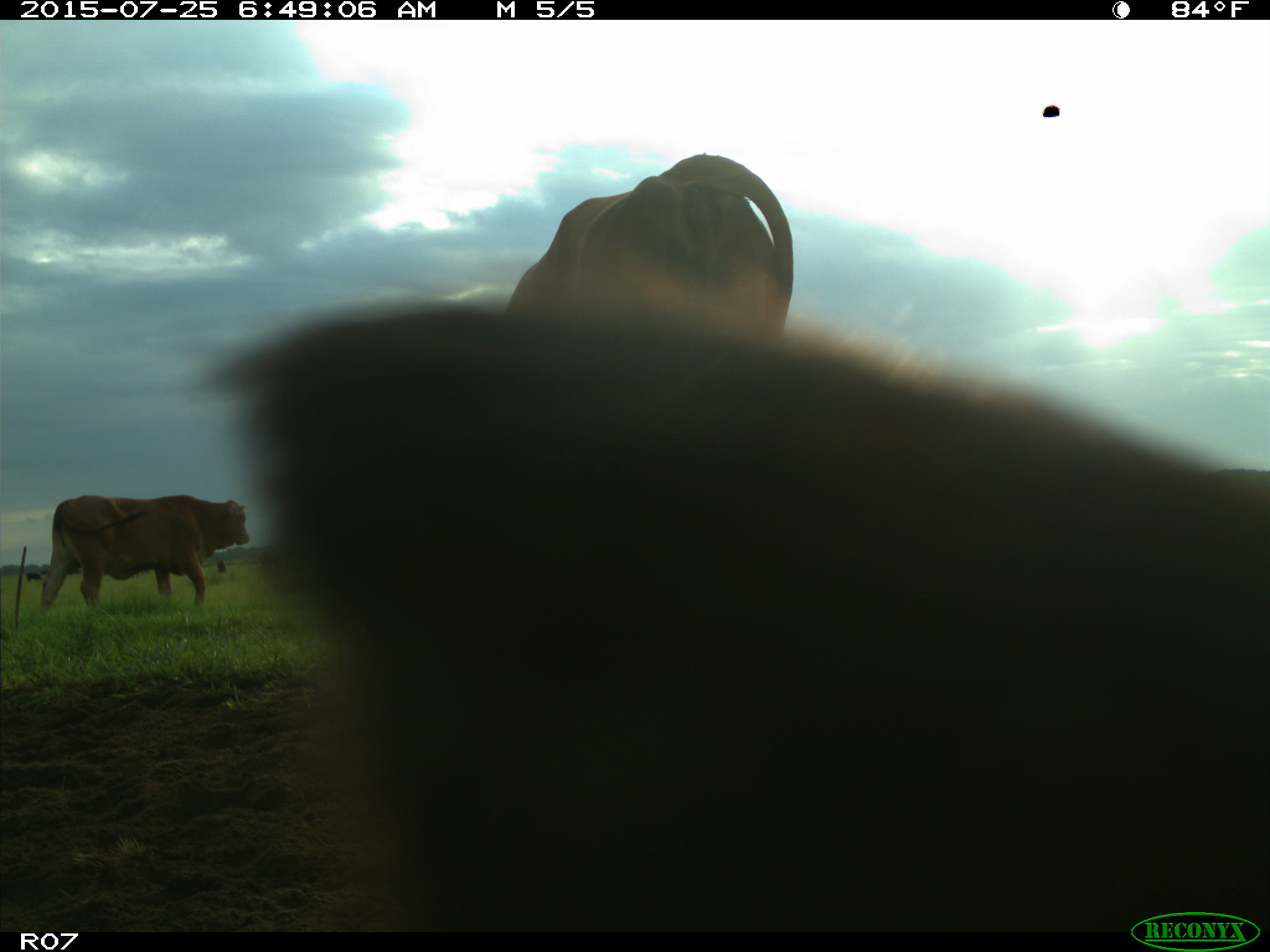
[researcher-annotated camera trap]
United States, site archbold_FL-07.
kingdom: Animalia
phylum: Chordata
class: Mammalia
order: Artiodactyla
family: Bovidae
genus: Bos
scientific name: Bos taurus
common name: domestic cow